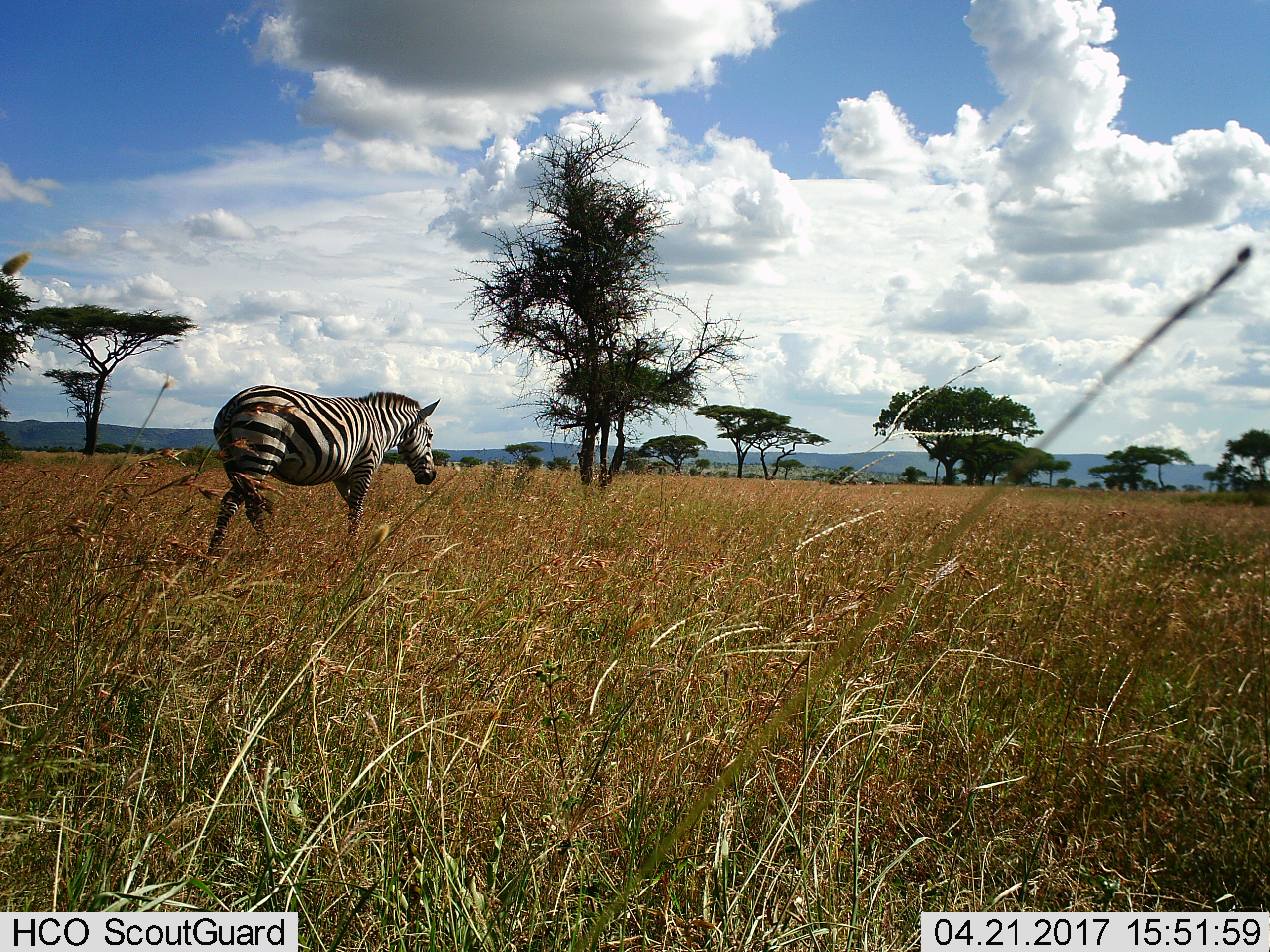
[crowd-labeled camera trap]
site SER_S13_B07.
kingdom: Animalia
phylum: Chordata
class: Mammalia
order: Perissodactyla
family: Equidae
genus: Equus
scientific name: Equus quagga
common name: plains zebra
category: zebraplains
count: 1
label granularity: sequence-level